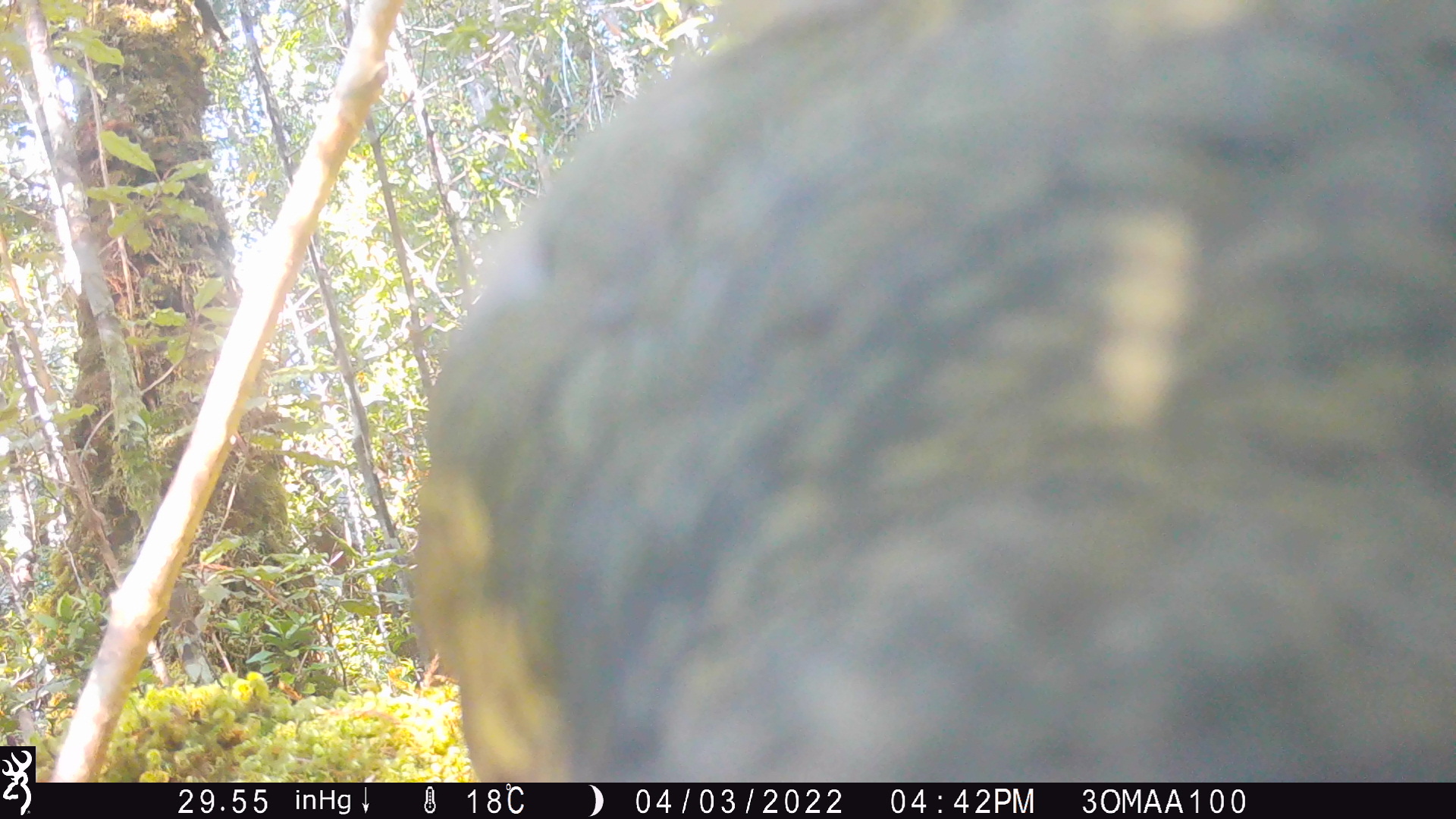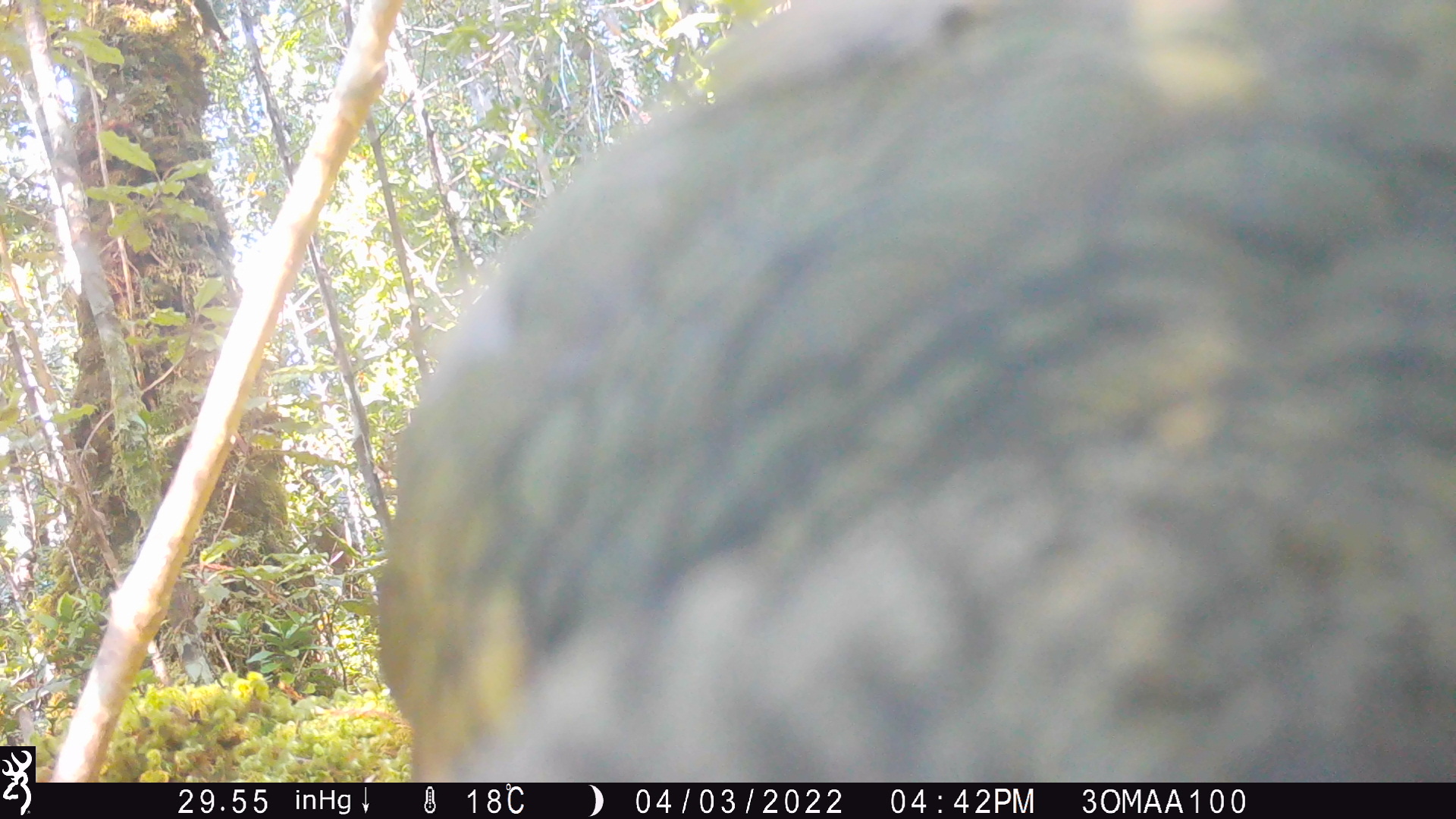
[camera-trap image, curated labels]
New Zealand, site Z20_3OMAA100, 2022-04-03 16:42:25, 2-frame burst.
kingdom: Animalia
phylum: Chordata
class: Aves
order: Psittaciformes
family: Strigopidae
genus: Nestor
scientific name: Nestor notabilis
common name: kea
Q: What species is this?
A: Kea (Nestor notabilis).